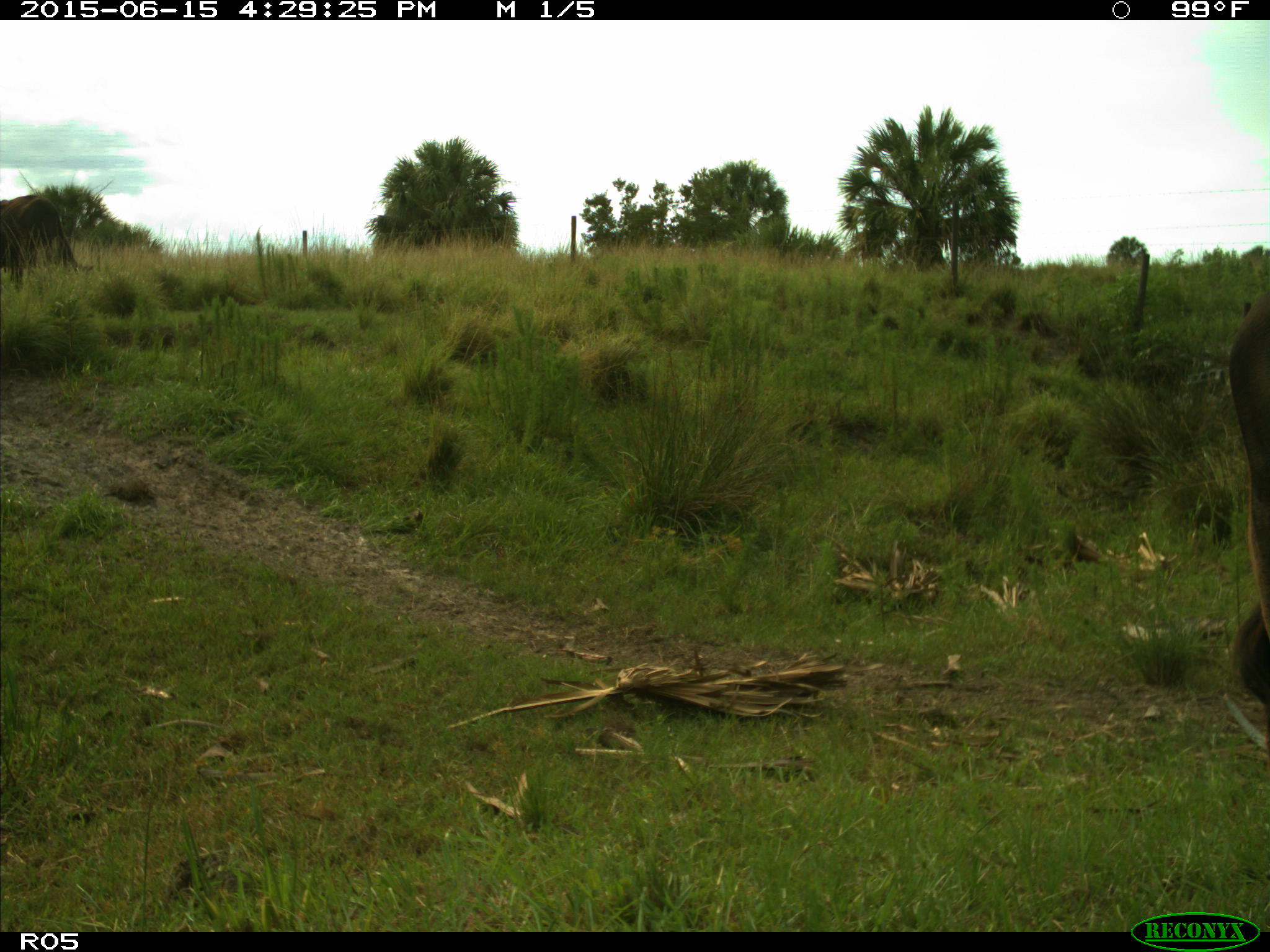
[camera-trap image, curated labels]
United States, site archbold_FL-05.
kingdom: Animalia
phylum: Chordata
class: Mammalia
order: Artiodactyla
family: Bovidae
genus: Bos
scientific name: Bos taurus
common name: domestic cow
Bos taurus (domestic cow).